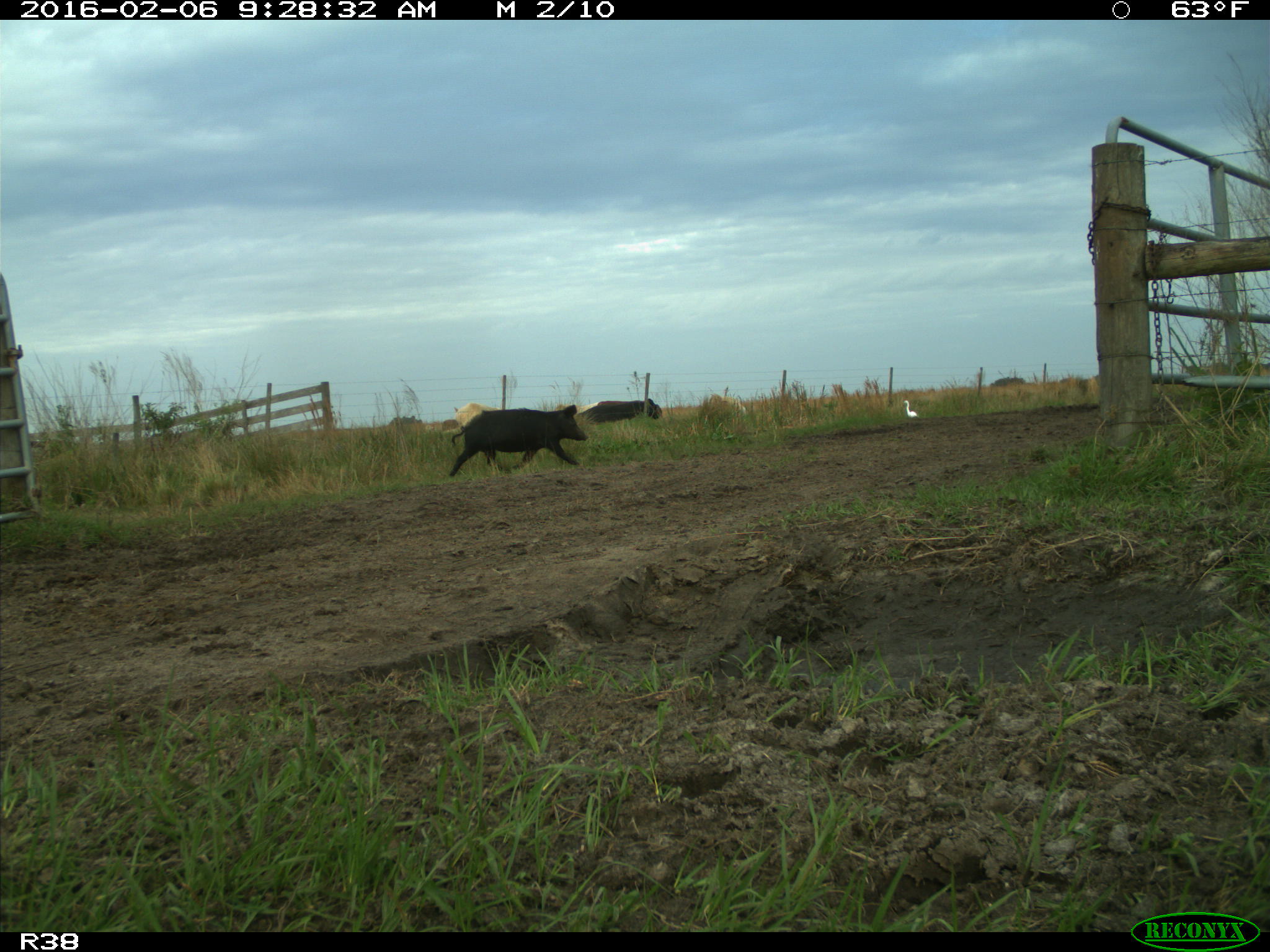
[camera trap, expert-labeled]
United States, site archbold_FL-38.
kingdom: Animalia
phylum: Chordata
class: Mammalia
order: Artiodactyla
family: Suidae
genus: Sus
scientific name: Sus scrofa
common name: wild boar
Sus scrofa (wild boar).